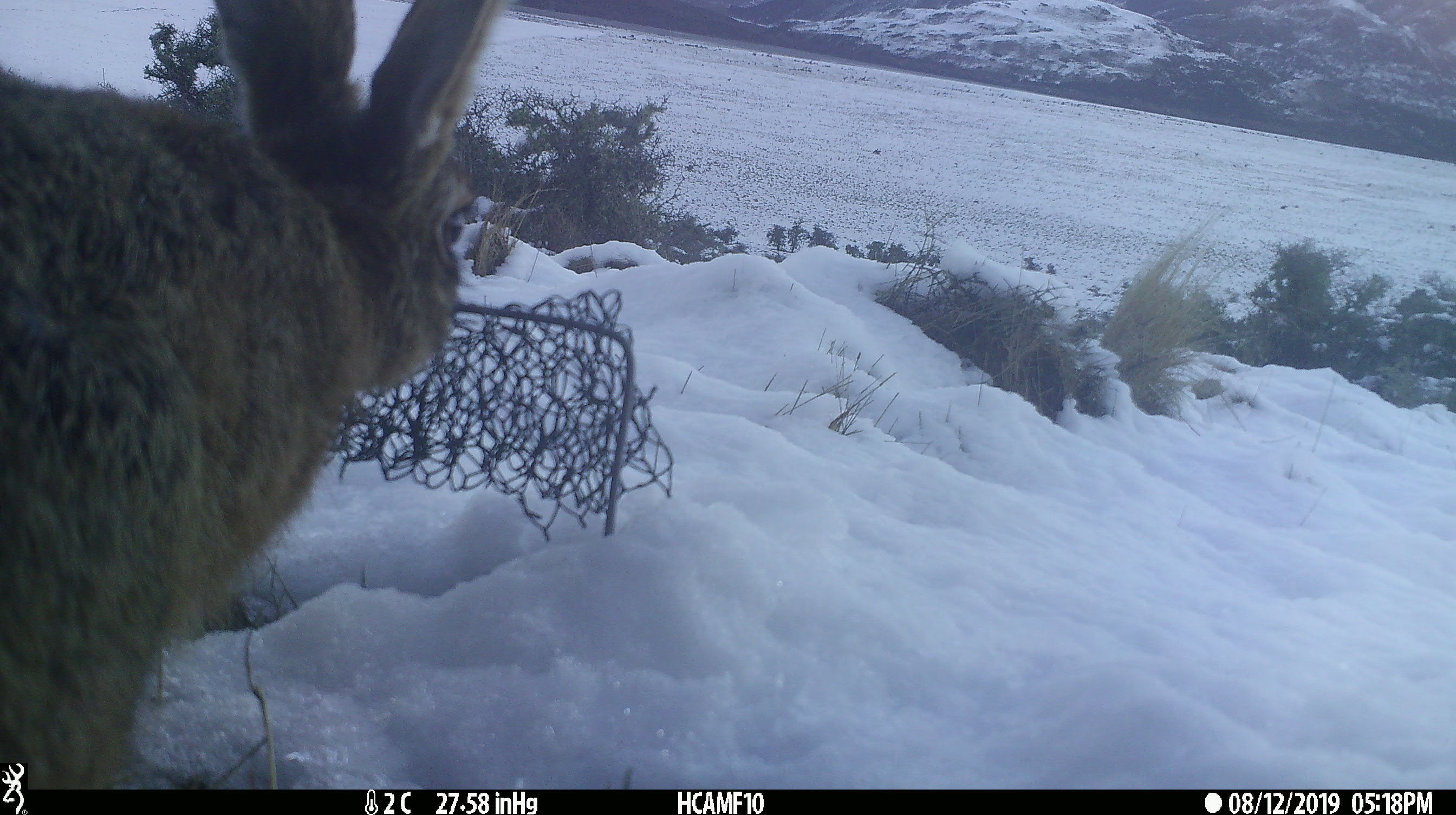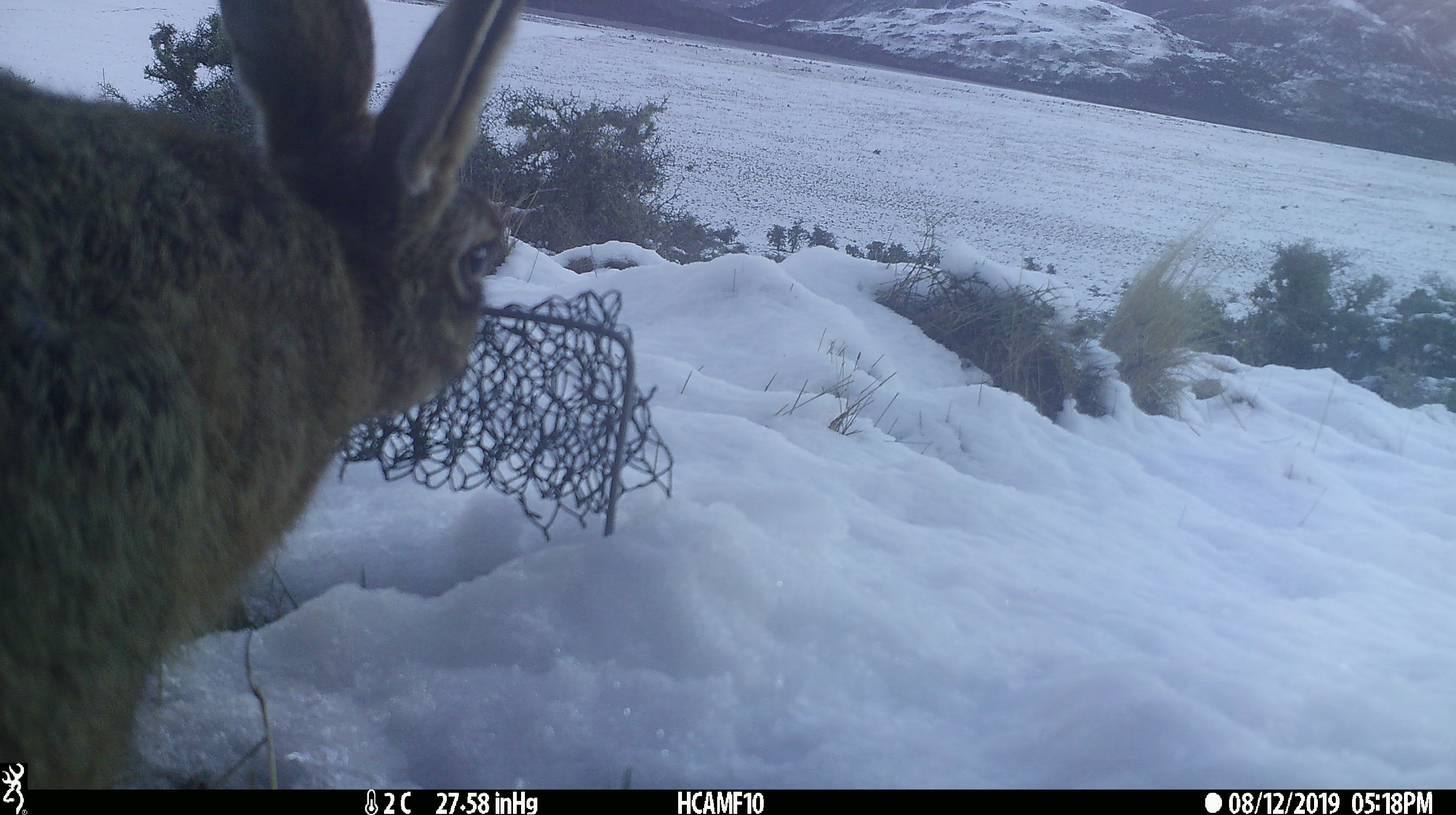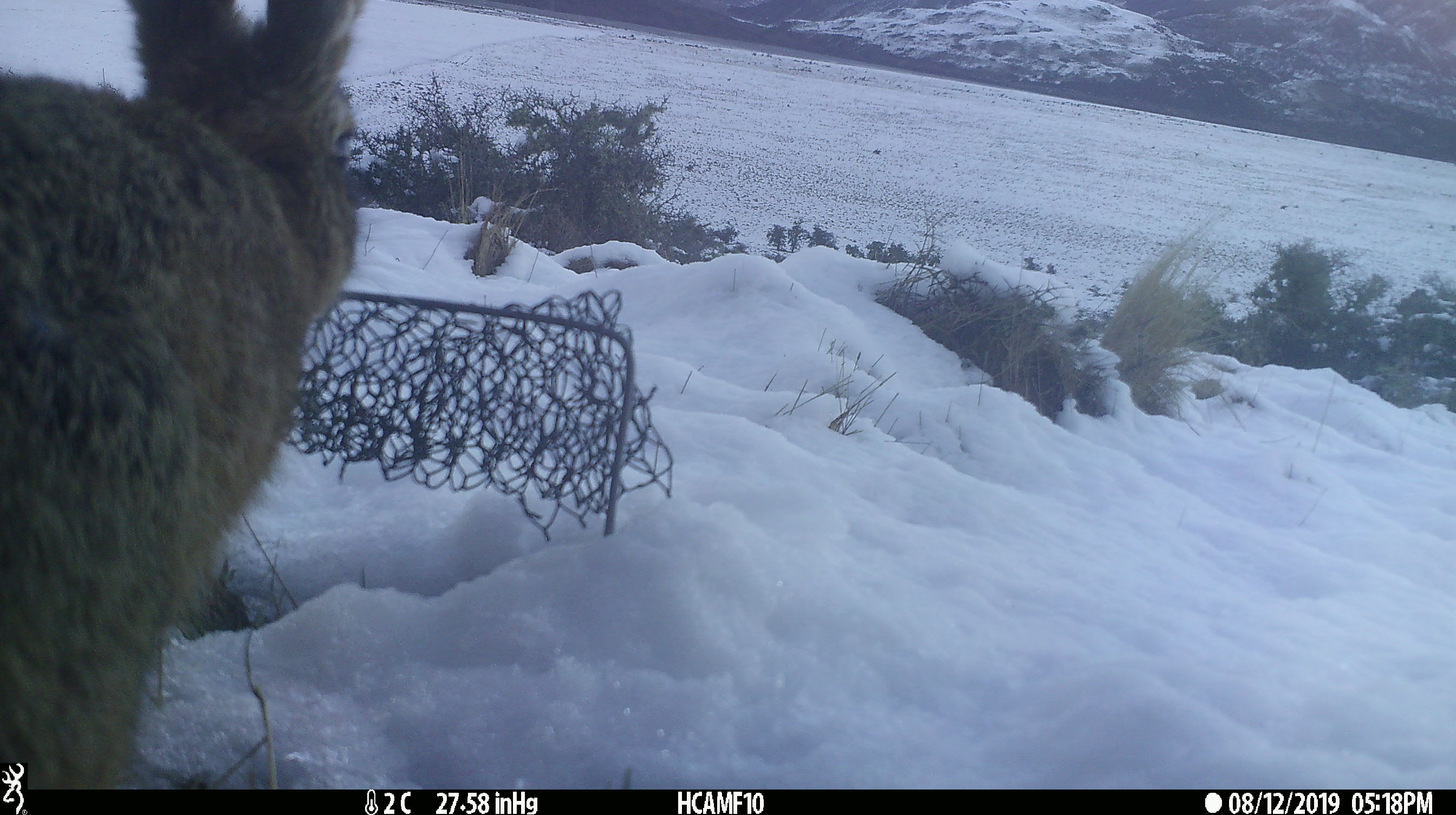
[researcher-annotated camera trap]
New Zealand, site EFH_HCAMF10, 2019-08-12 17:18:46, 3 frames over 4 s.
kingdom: Animalia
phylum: Chordata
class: Mammalia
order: Lagomorpha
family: Leporidae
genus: Lepus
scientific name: Lepus europaeus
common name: brown hare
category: hare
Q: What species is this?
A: Hare (brown hare) (Lepus europaeus).